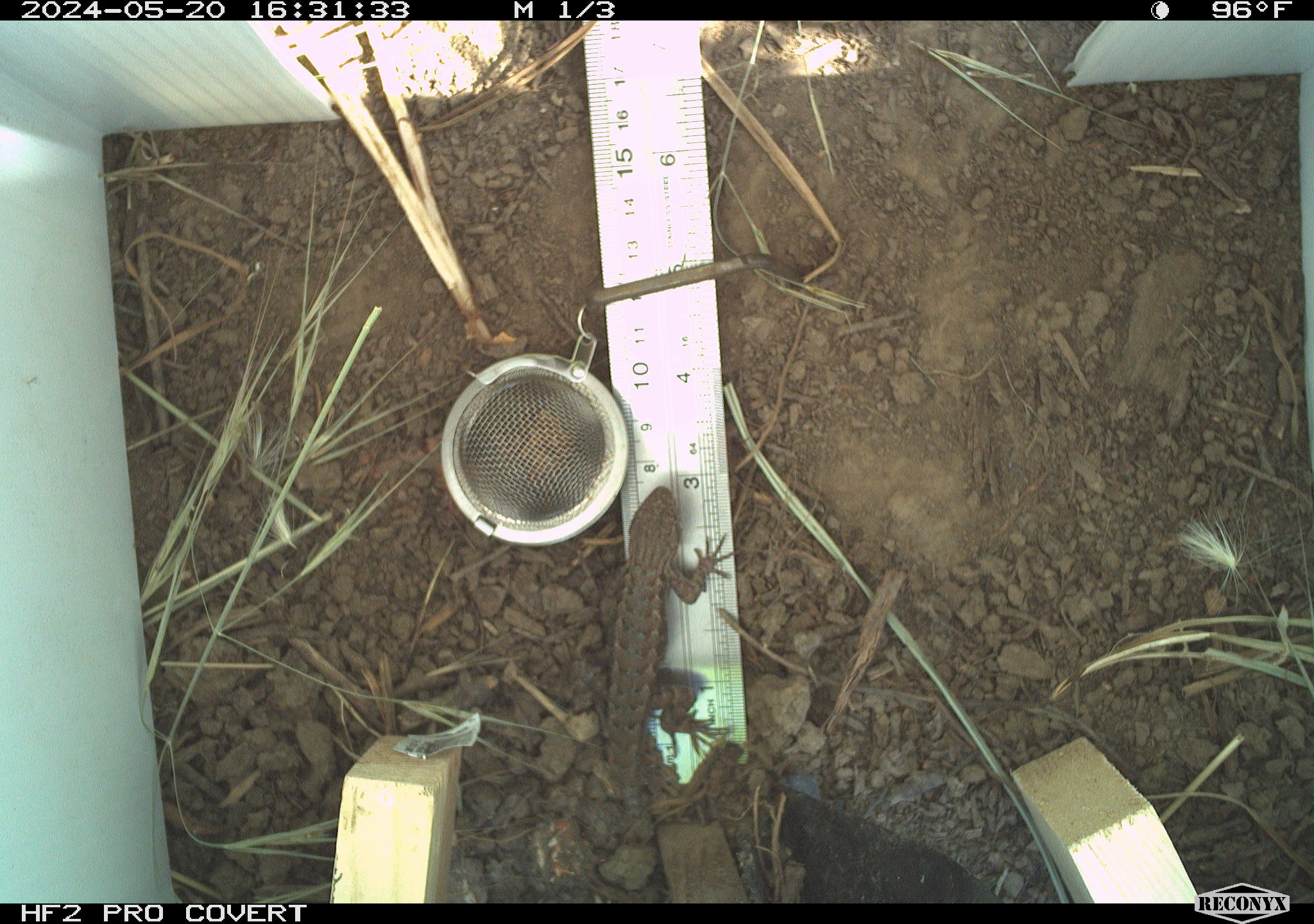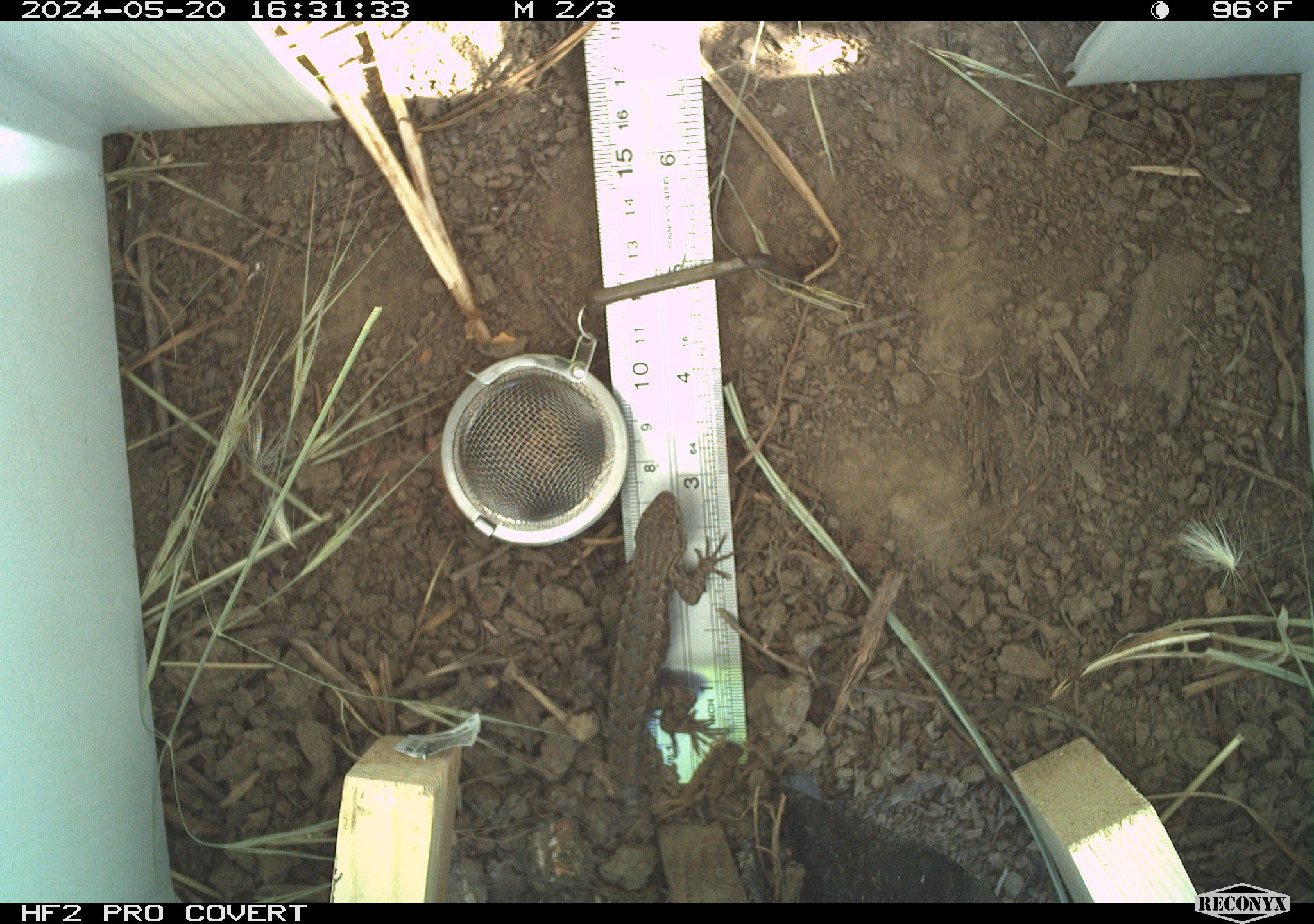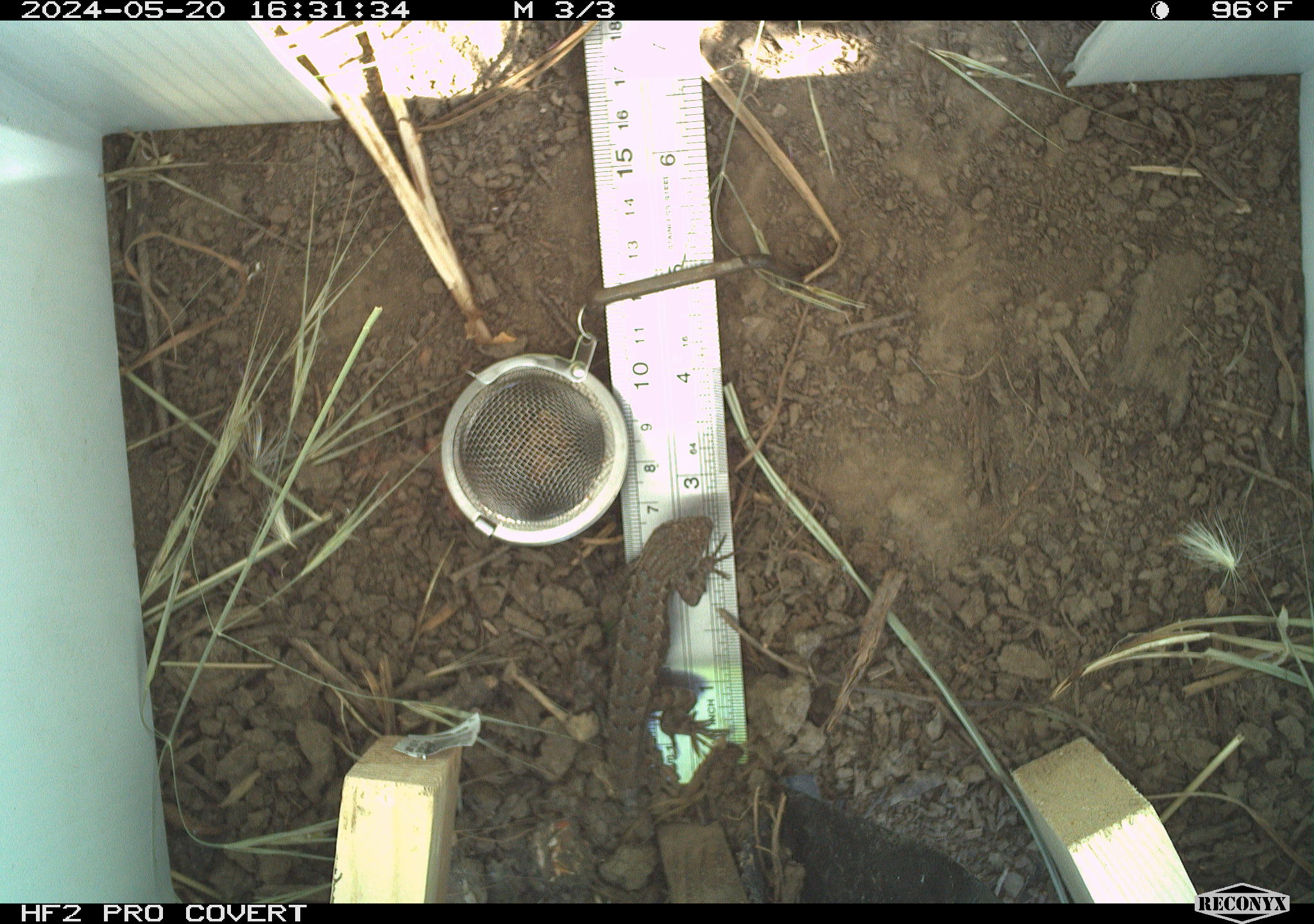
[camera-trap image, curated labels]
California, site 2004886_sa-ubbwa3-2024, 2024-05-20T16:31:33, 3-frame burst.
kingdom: Animalia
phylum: Chordata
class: Reptilia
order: Squamata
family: Phrynosomatidae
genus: Sceloporus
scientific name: Sceloporus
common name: spiny lizards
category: sceloporus species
Sceloporus species (spiny lizards) (Sceloporus).